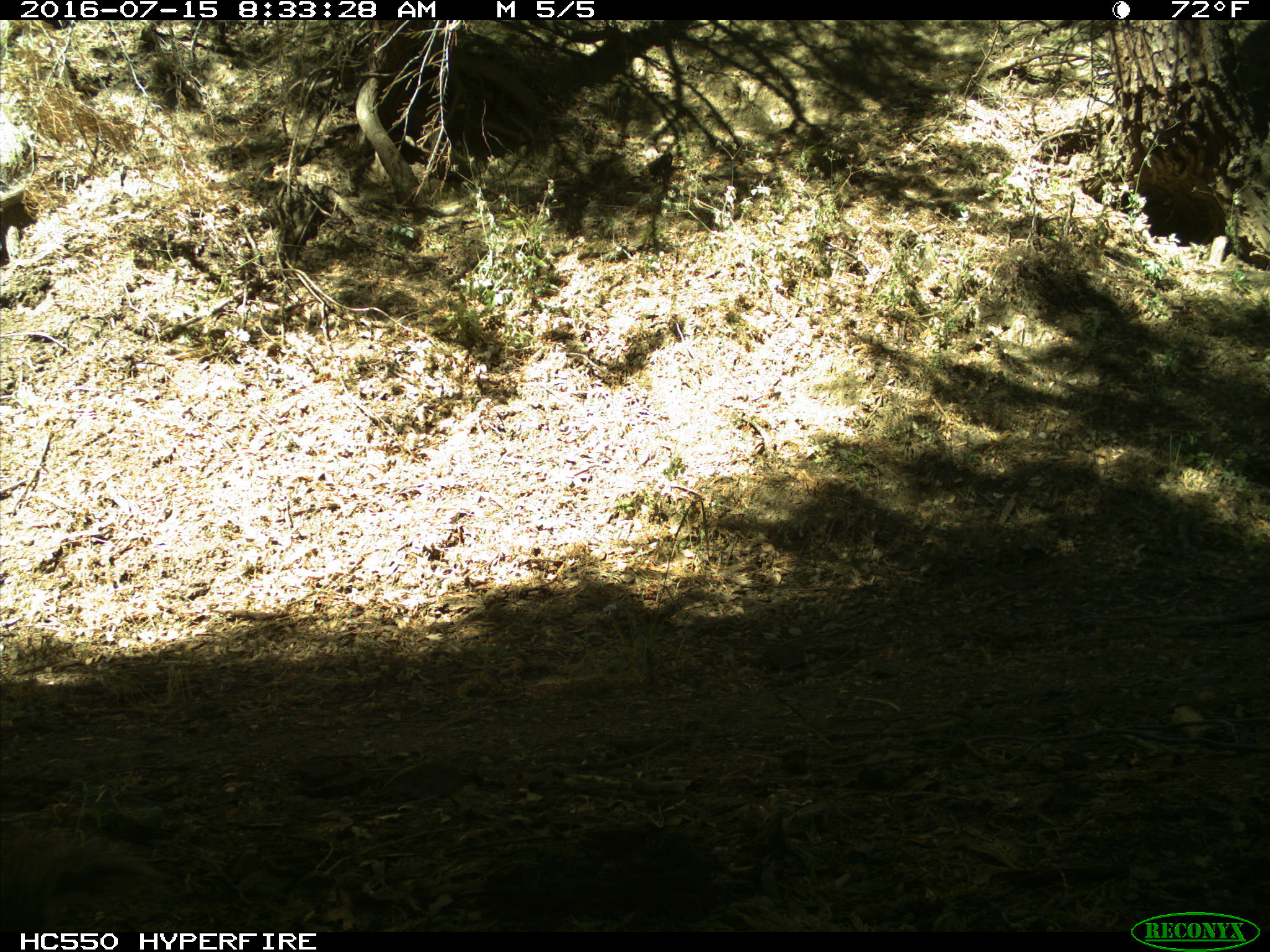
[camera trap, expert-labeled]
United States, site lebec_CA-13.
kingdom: Animalia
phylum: Chordata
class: Mammalia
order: Rodentia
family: Sciuridae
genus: Sciurus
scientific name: Sciurus carolinensis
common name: eastern gray squirrel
Sciurus carolinensis (eastern gray squirrel).